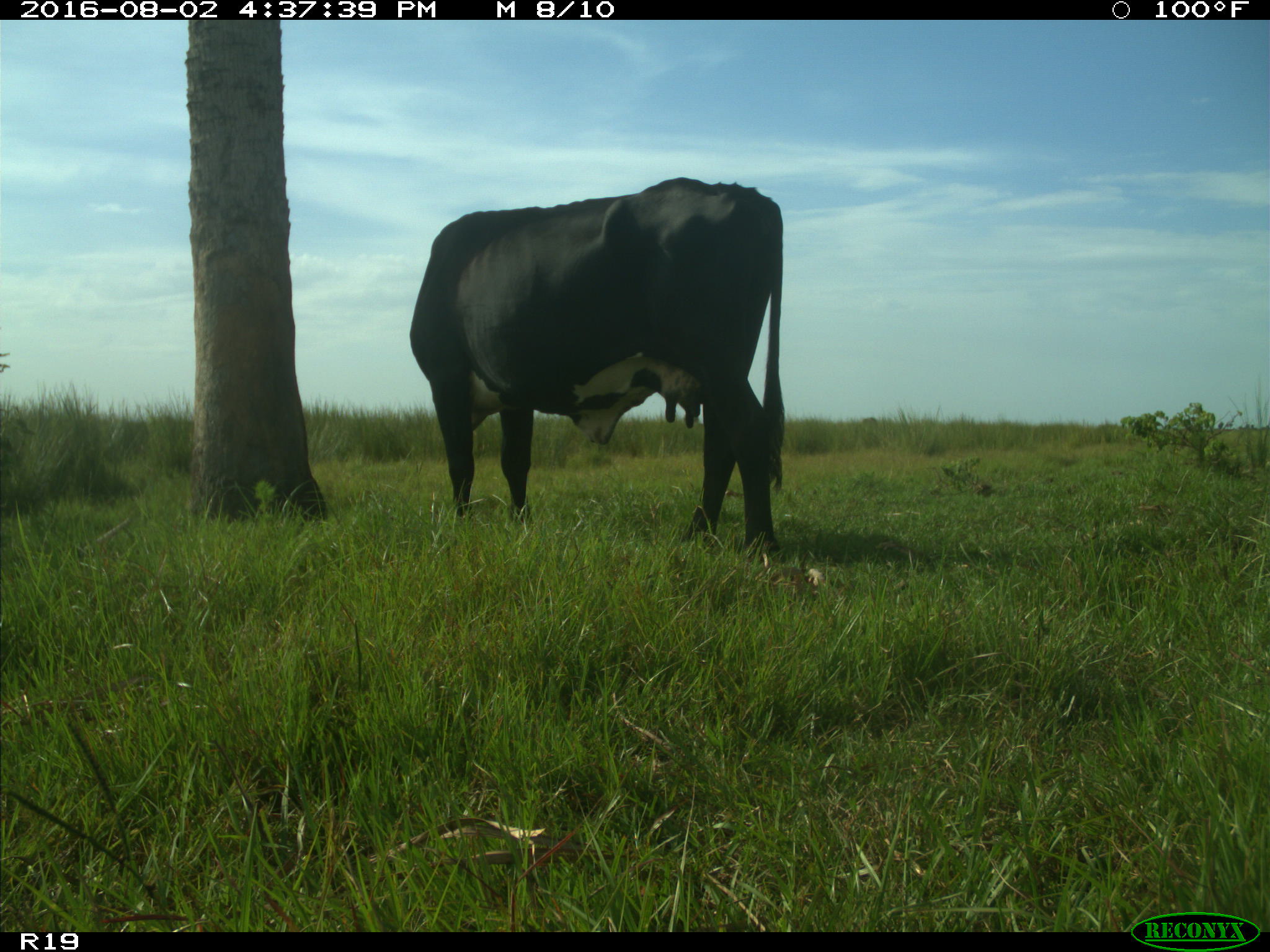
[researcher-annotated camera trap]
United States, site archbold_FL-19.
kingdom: Animalia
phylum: Chordata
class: Mammalia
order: Artiodactyla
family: Bovidae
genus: Bos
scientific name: Bos taurus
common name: domestic cow